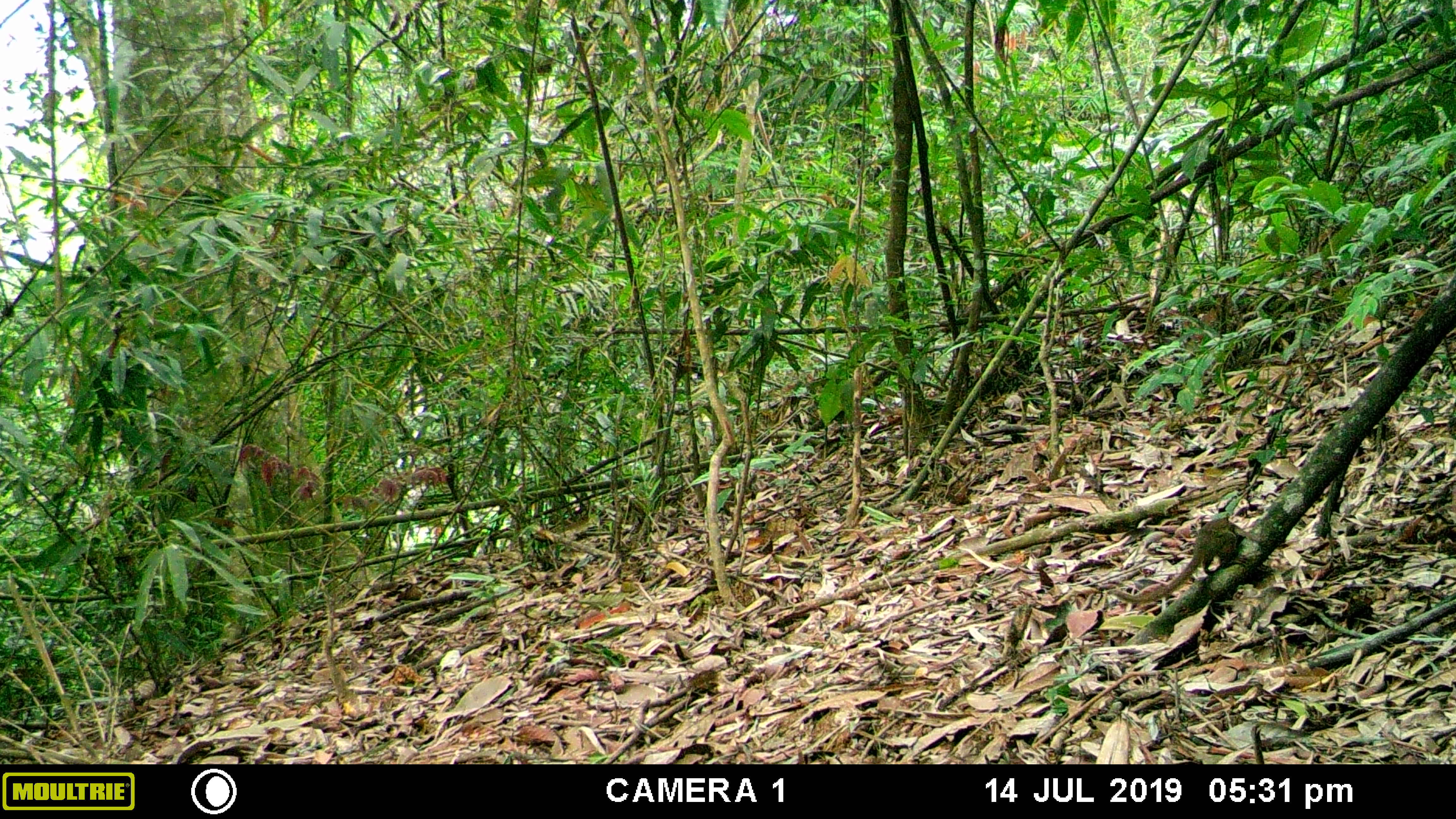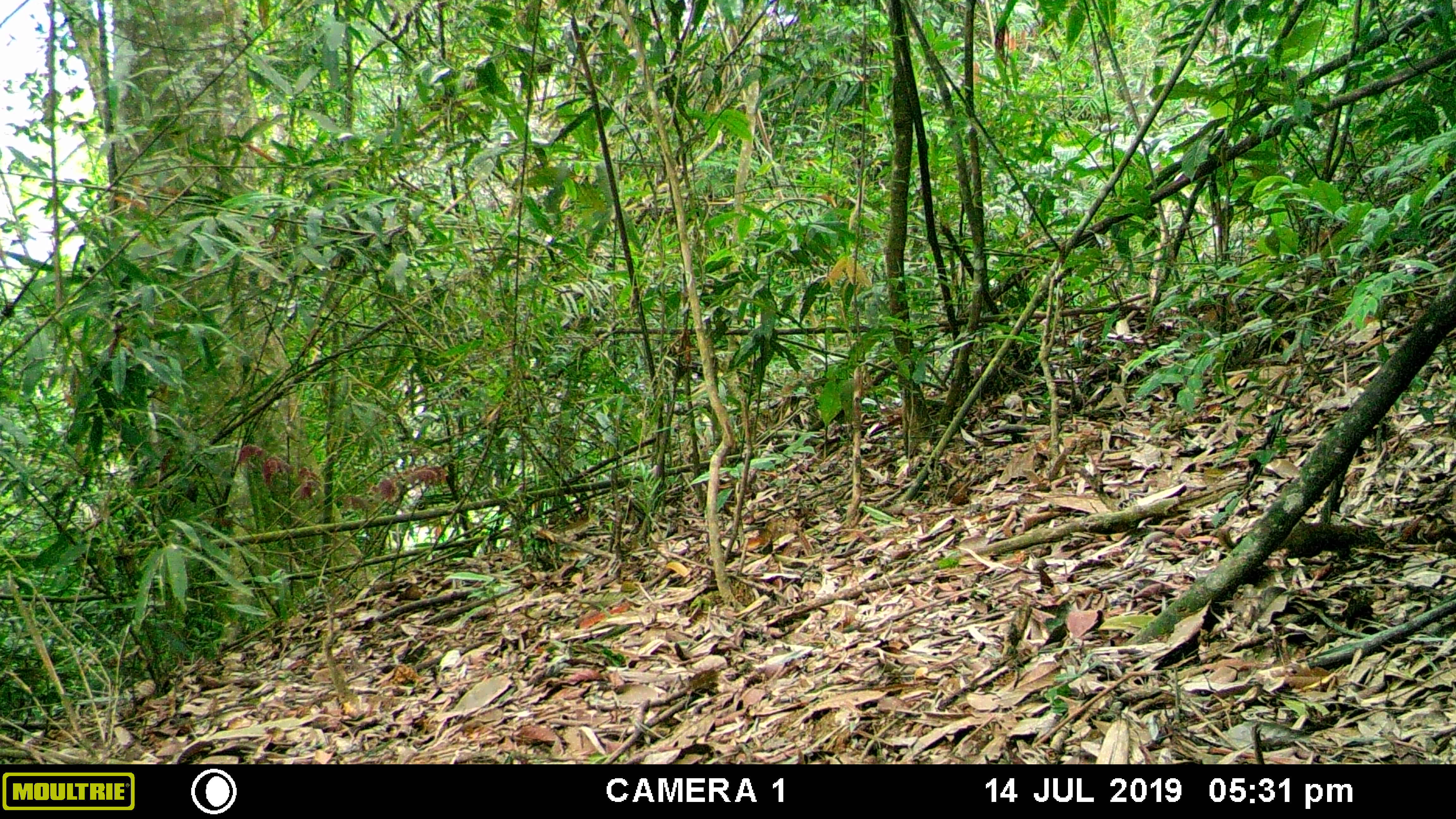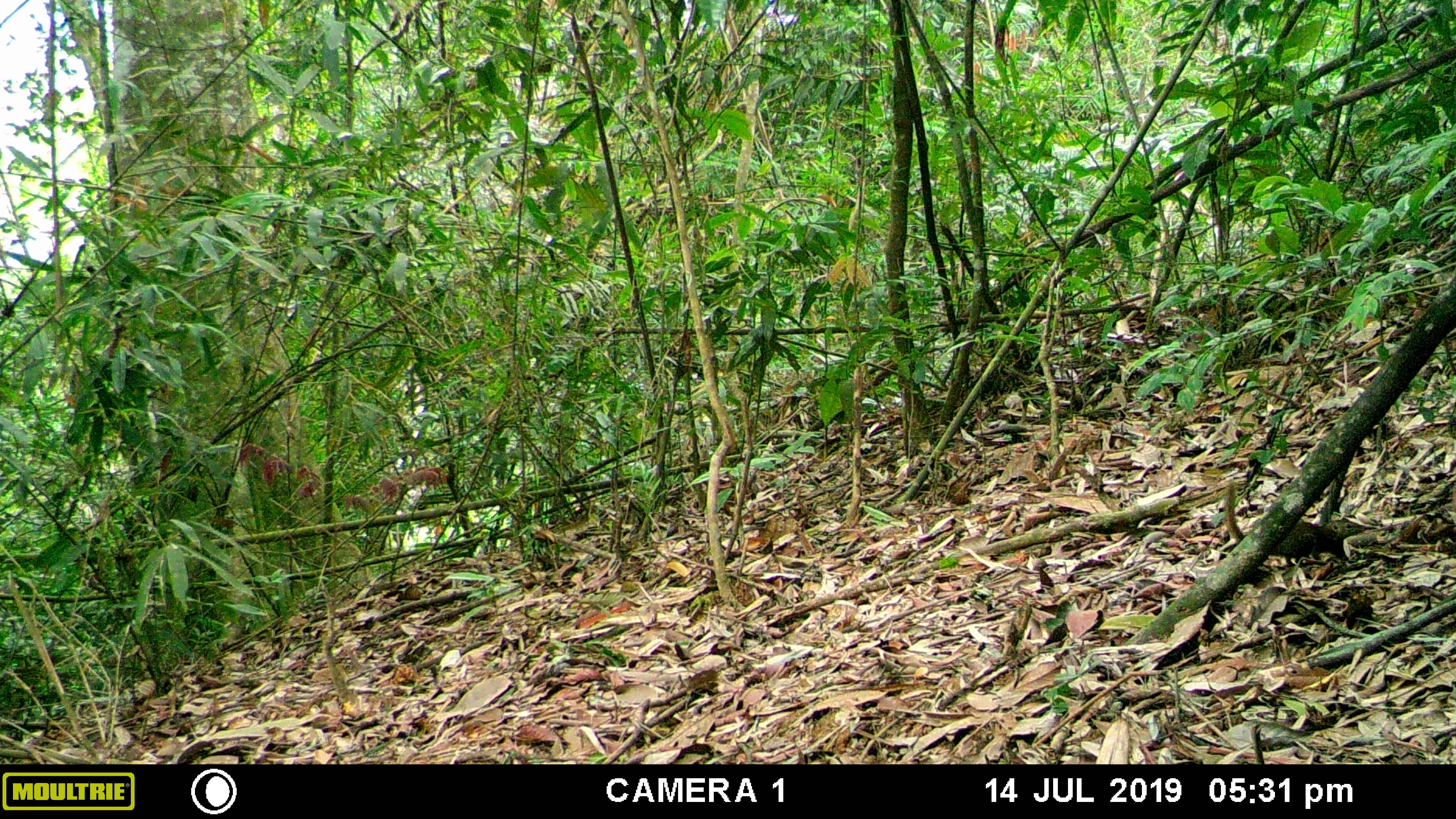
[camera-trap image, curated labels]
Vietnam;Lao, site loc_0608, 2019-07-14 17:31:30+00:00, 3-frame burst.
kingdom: Animalia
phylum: Chordata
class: Mammalia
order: Scandentia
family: Tupaiidae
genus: Tupaia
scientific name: Tupaia belangeri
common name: northern treeshrew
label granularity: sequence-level